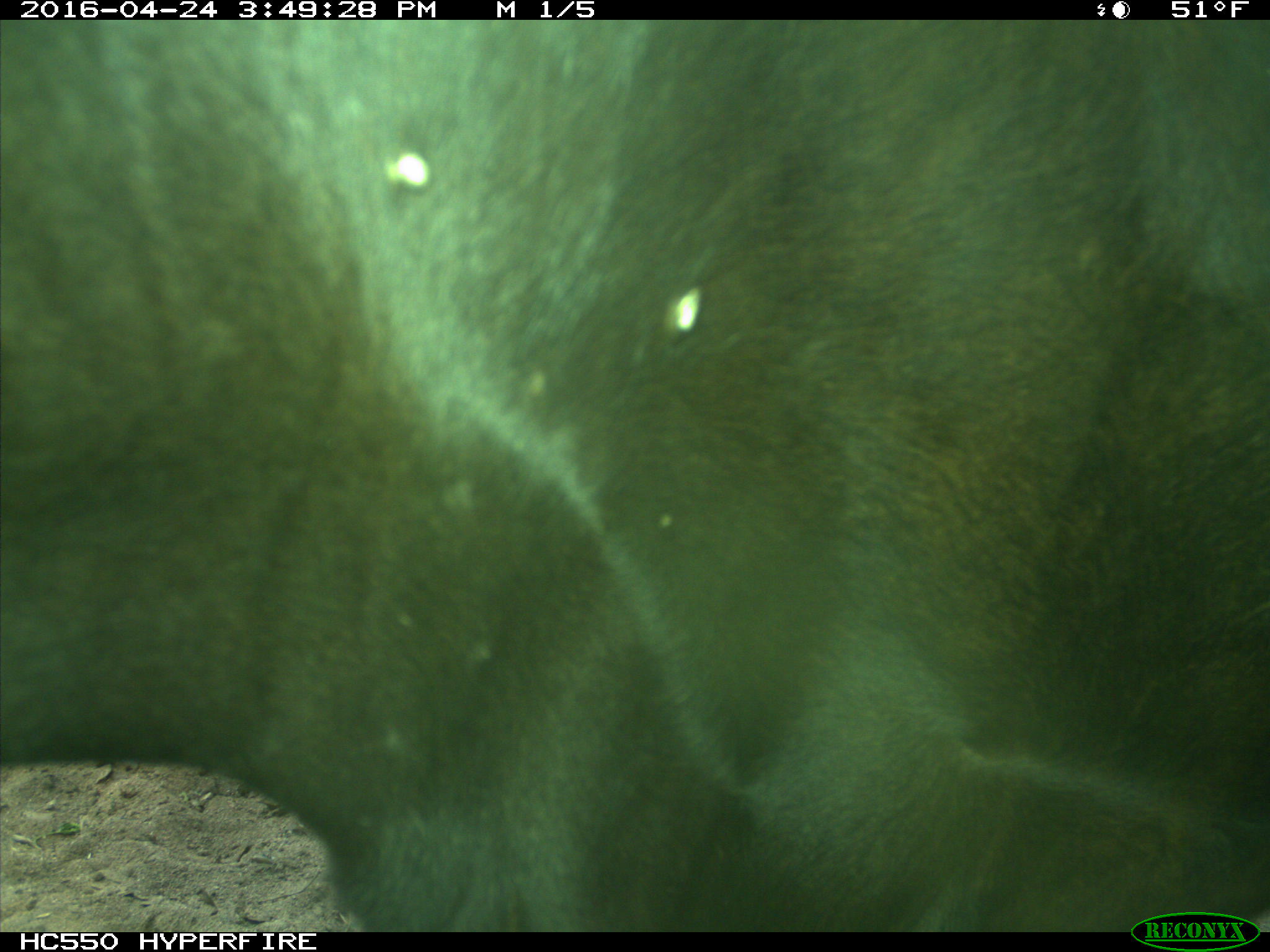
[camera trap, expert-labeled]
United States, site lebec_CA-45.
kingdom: Animalia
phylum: Chordata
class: Mammalia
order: Artiodactyla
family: Bovidae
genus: Bos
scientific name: Bos taurus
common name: domestic cow